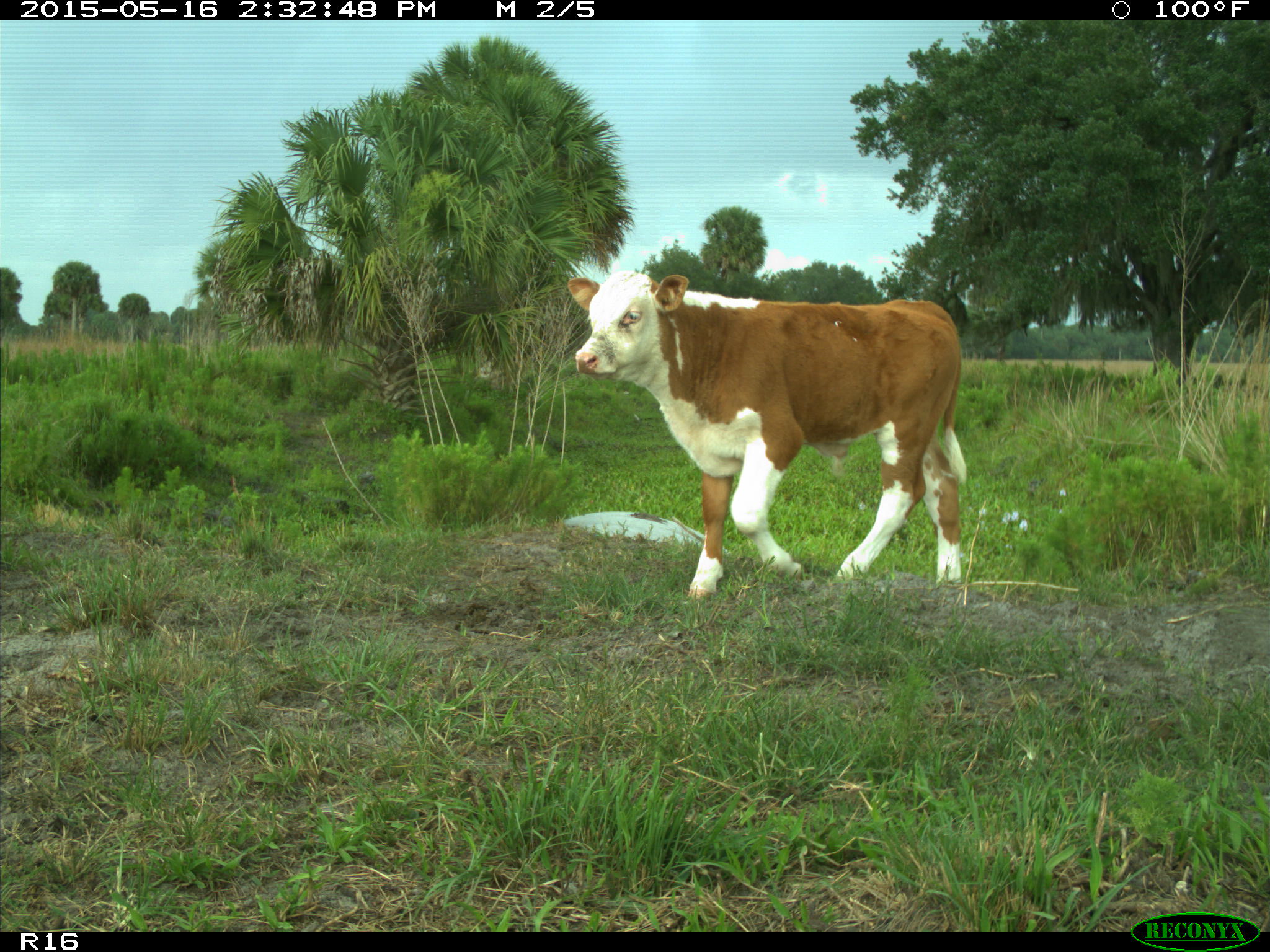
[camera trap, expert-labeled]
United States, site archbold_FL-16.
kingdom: Animalia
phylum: Chordata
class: Mammalia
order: Artiodactyla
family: Bovidae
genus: Bos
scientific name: Bos taurus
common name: domestic cow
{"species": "Bos taurus (domestic cow)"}